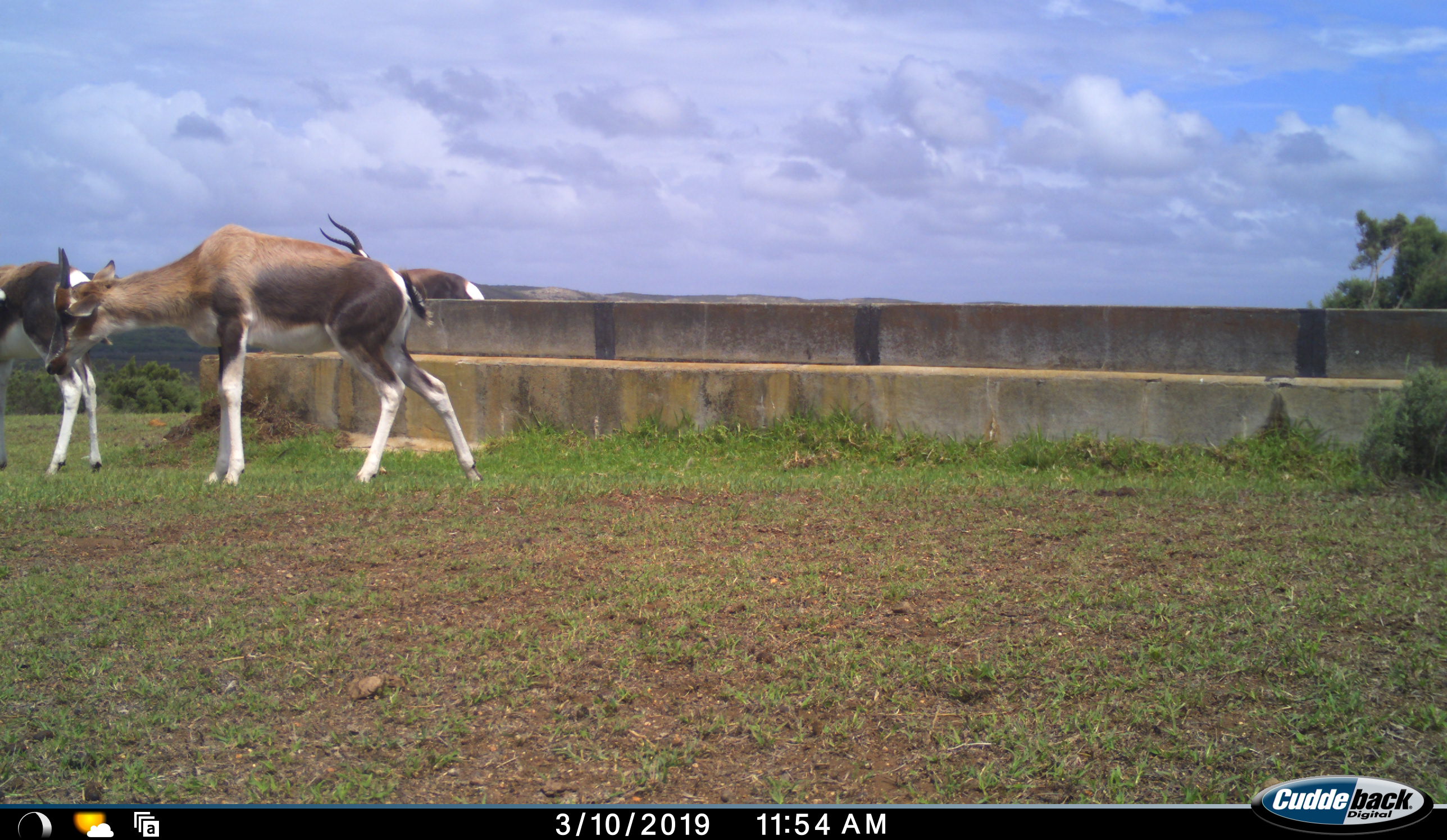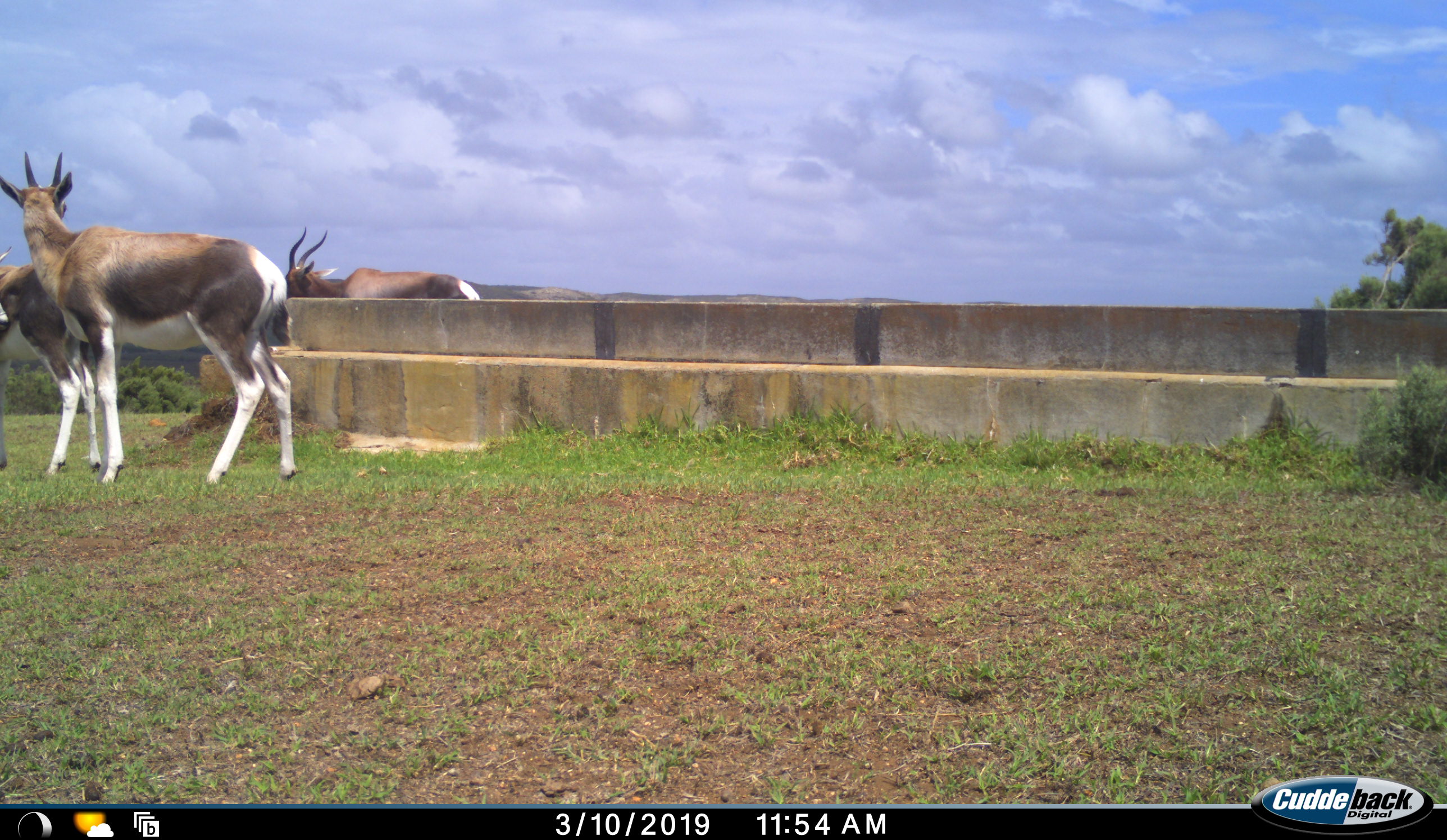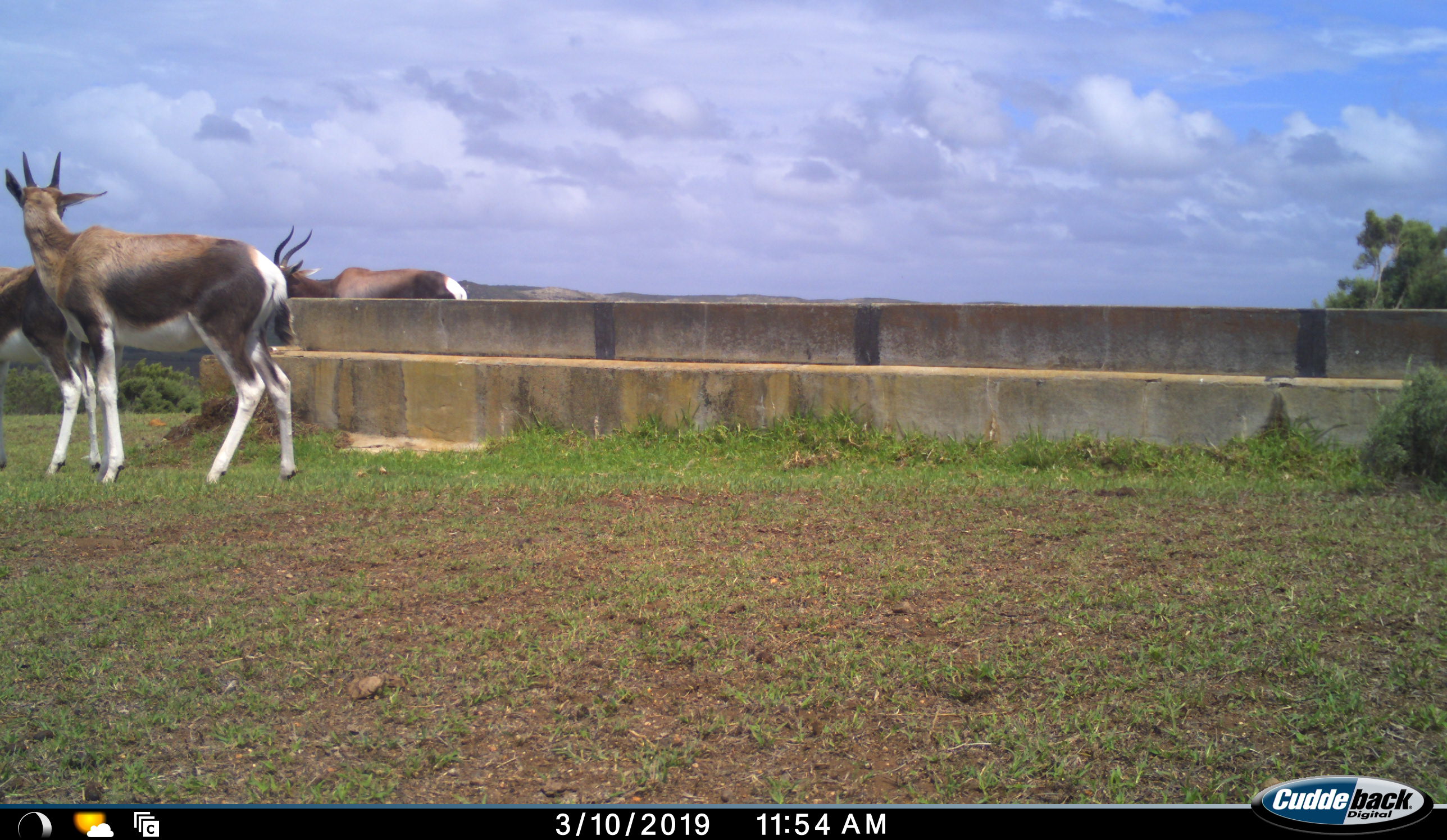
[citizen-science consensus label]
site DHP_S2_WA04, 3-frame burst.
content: unidentified animal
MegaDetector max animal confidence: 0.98